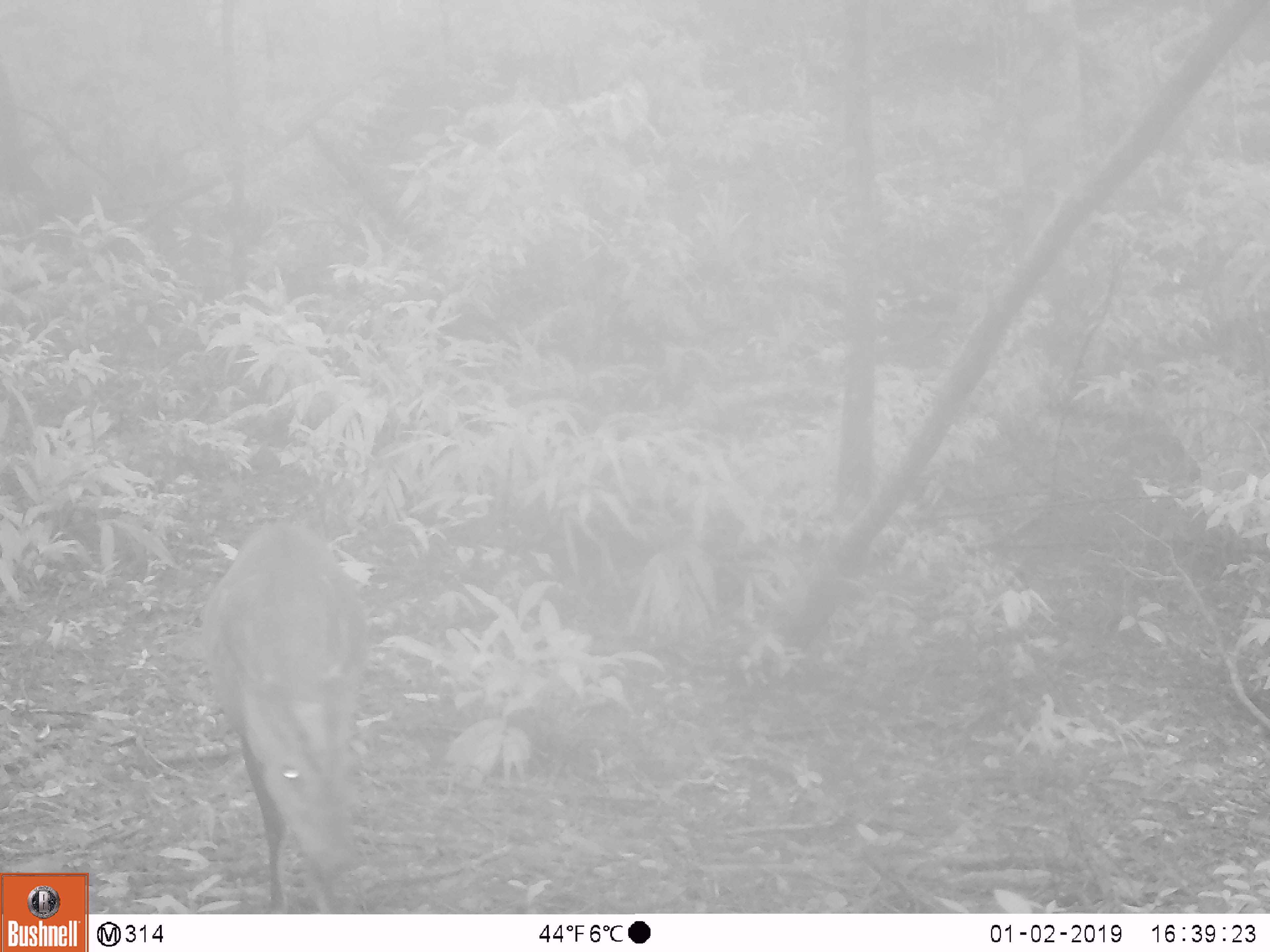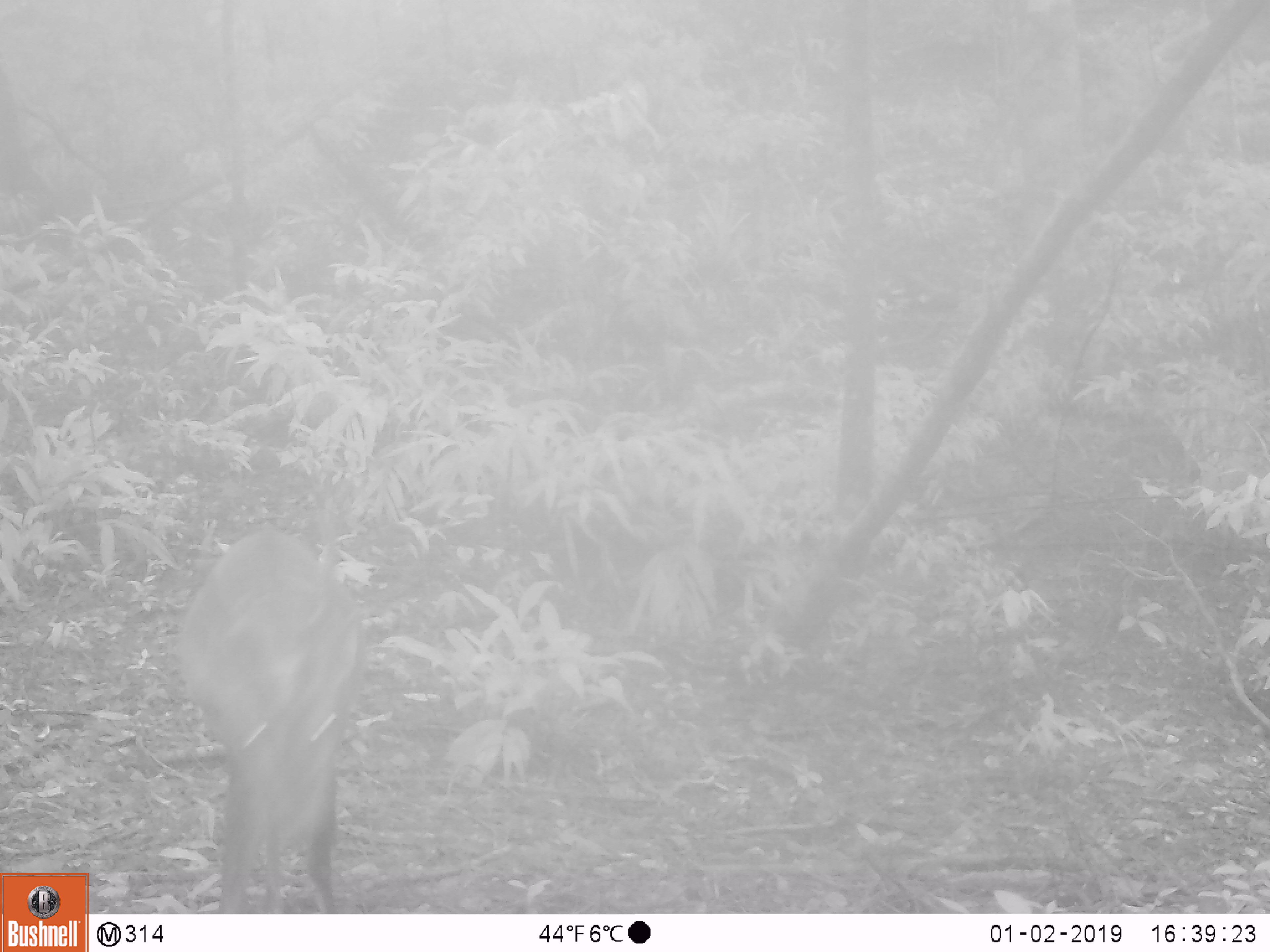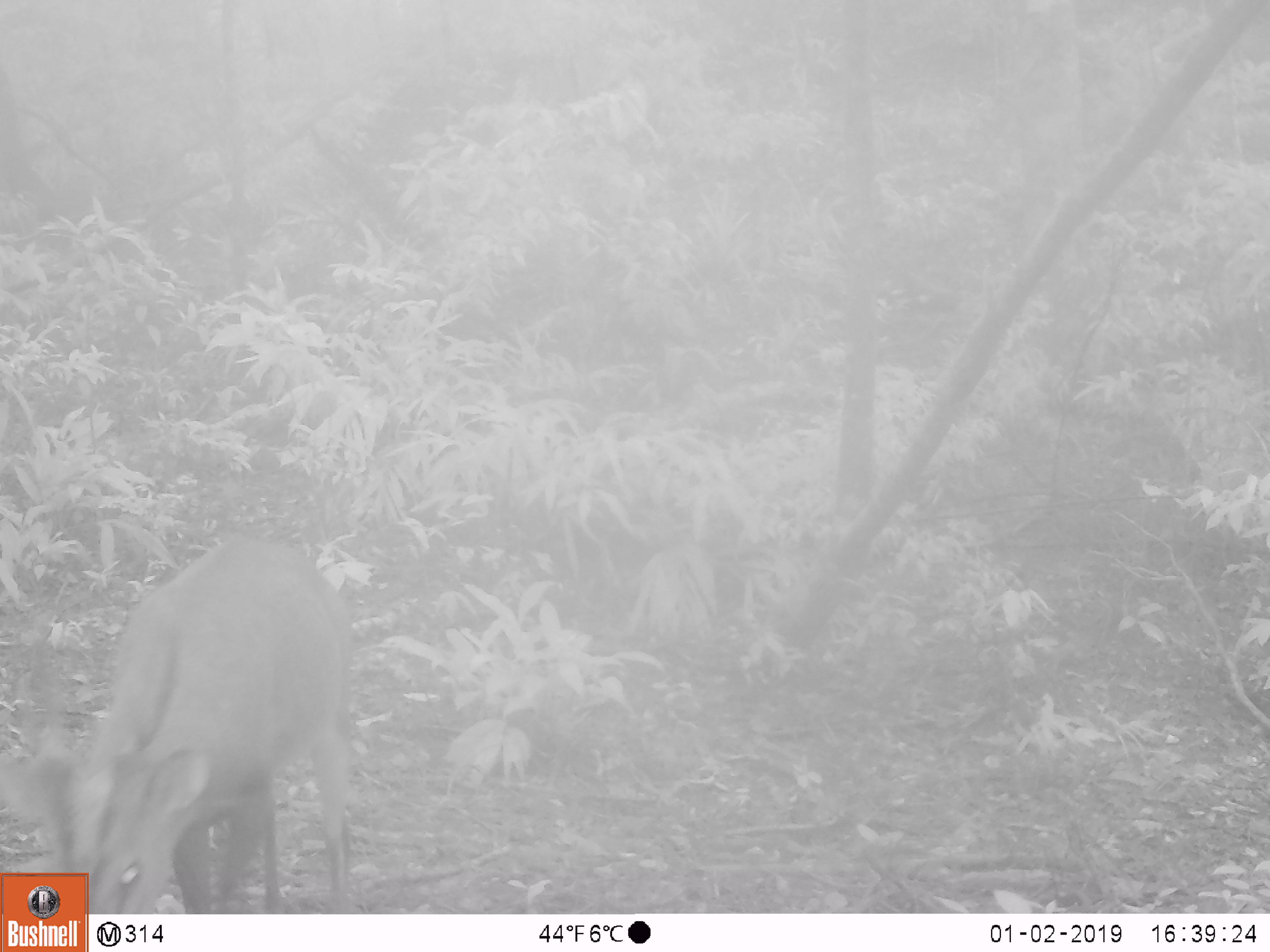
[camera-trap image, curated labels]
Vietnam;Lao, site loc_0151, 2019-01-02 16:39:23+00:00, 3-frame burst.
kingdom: Animalia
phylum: Chordata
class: Mammalia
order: Artiodactyla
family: Cervidae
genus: Muntiacus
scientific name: Muntiacus vuquangensis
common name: large-antlered muntjac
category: large antlered muntjac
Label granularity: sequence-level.